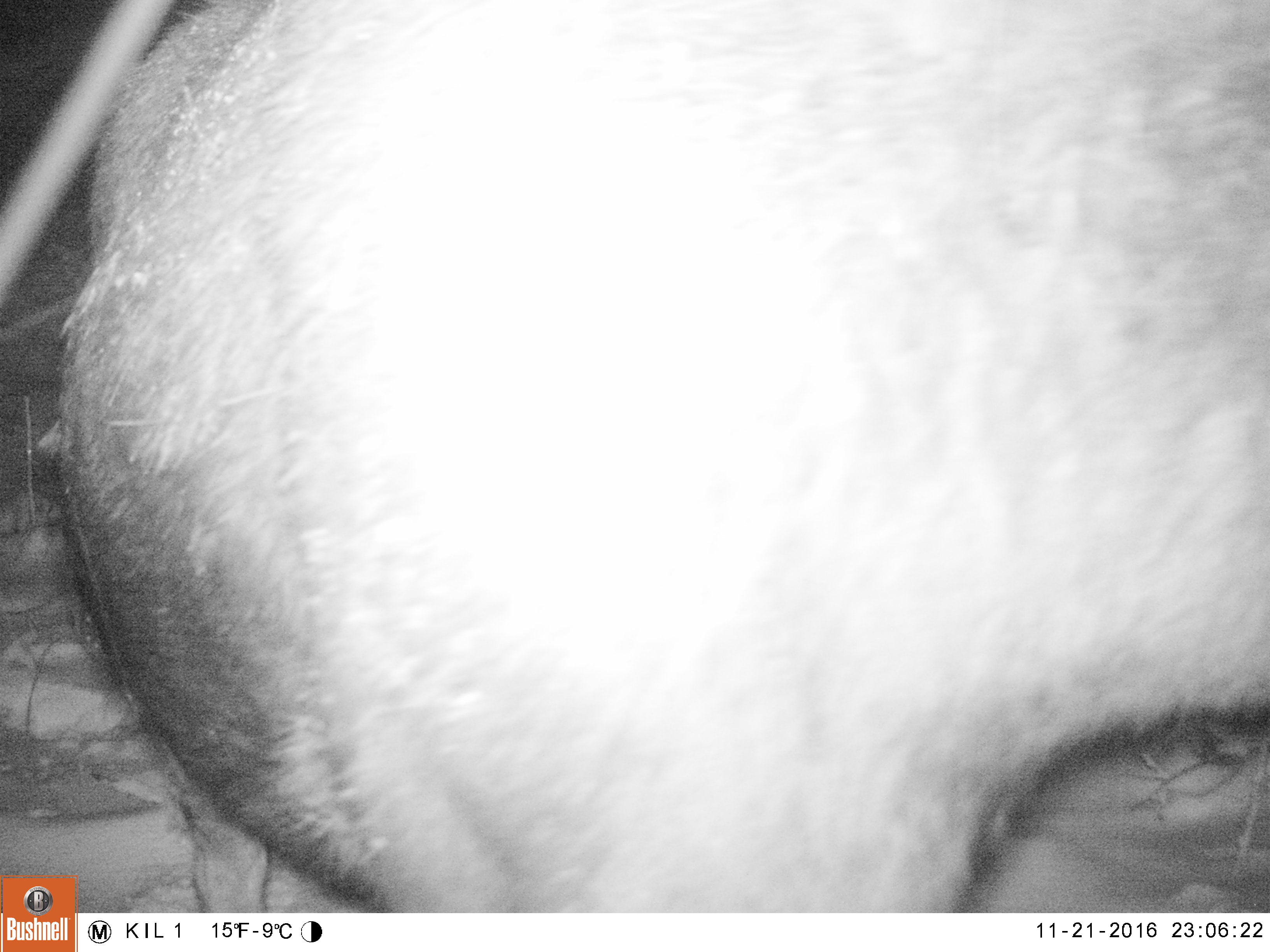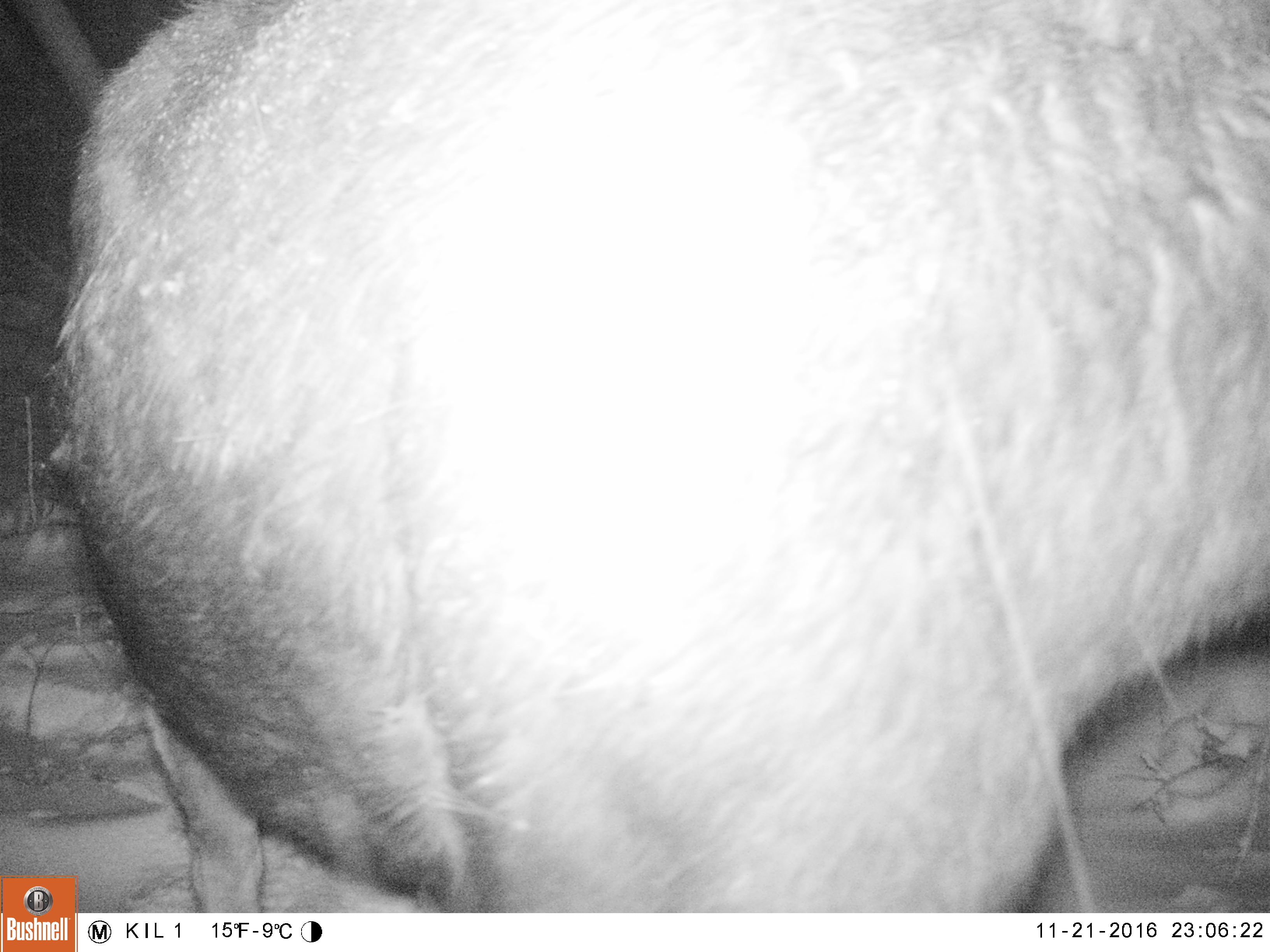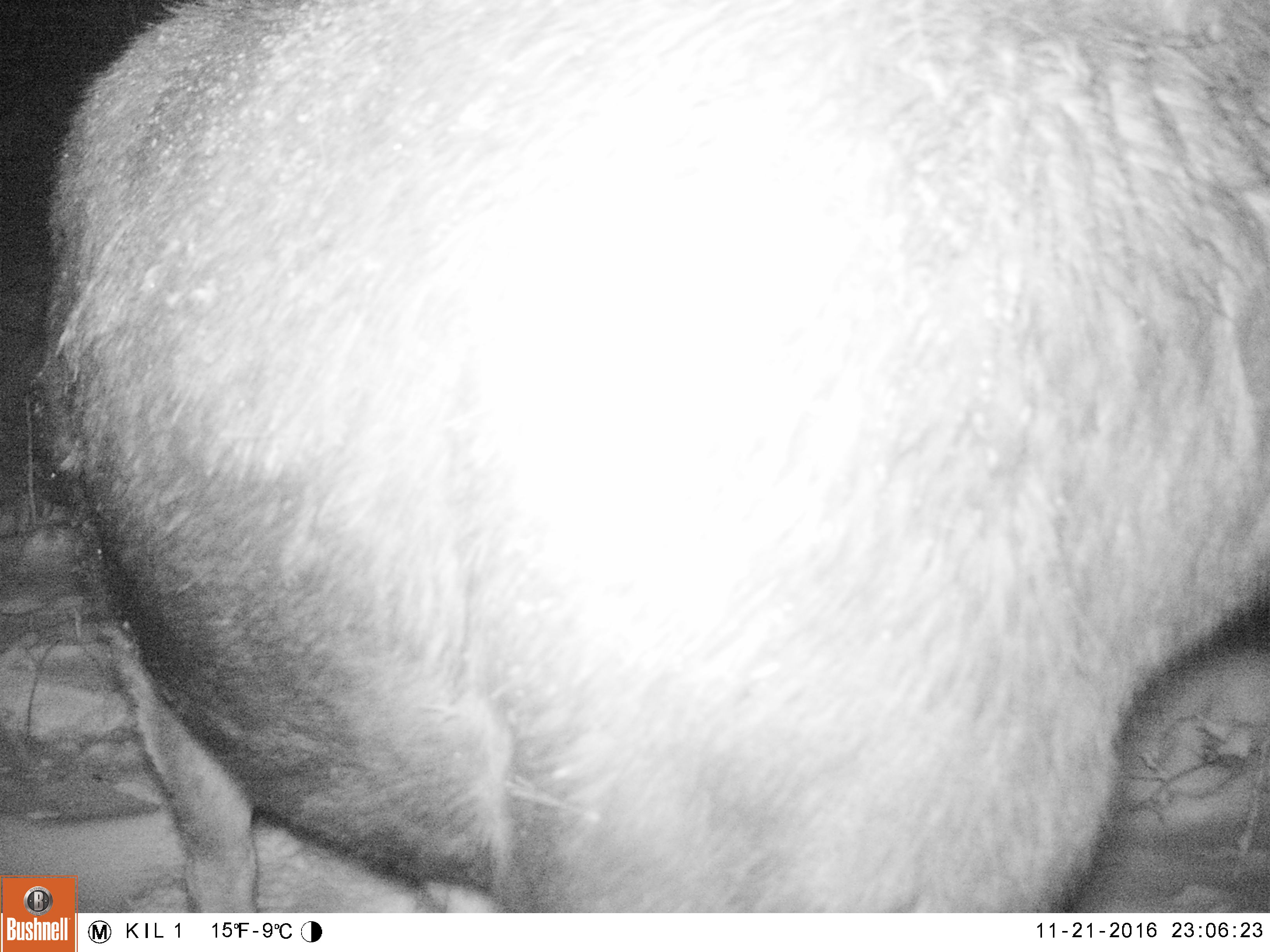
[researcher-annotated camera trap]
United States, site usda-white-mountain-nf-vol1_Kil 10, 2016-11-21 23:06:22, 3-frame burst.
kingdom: Animalia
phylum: Chordata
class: Mammalia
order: Artiodactyla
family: Cervidae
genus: Alces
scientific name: Alces alces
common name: moose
Moose (Alces alces).